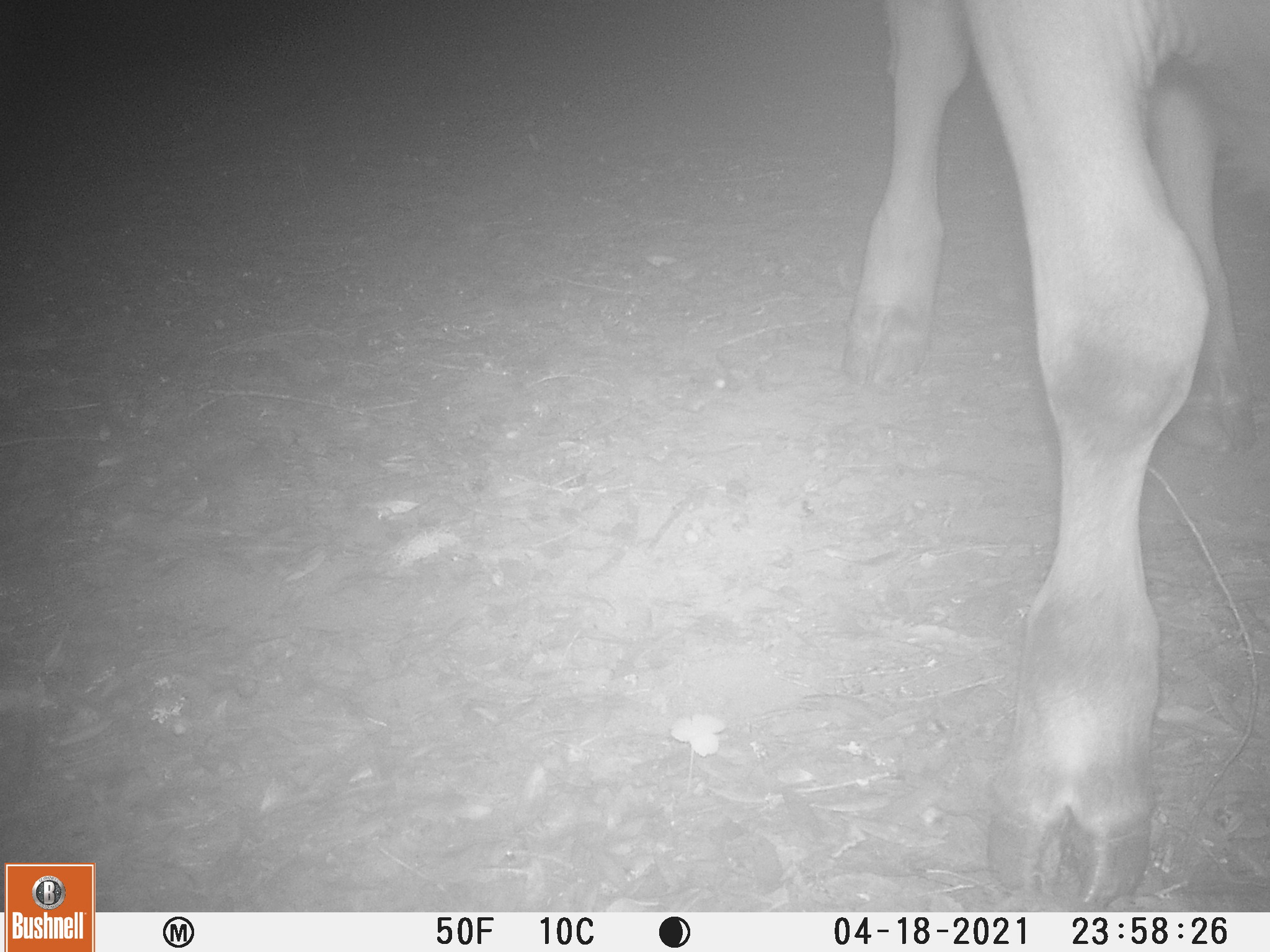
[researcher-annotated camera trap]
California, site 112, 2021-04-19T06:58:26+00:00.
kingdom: Animalia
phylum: Chordata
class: Mammalia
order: Artiodactyla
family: Bovidae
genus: Bos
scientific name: Bos taurus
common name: domestic cattle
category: cattle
Cattle (domestic cattle) (Bos taurus).